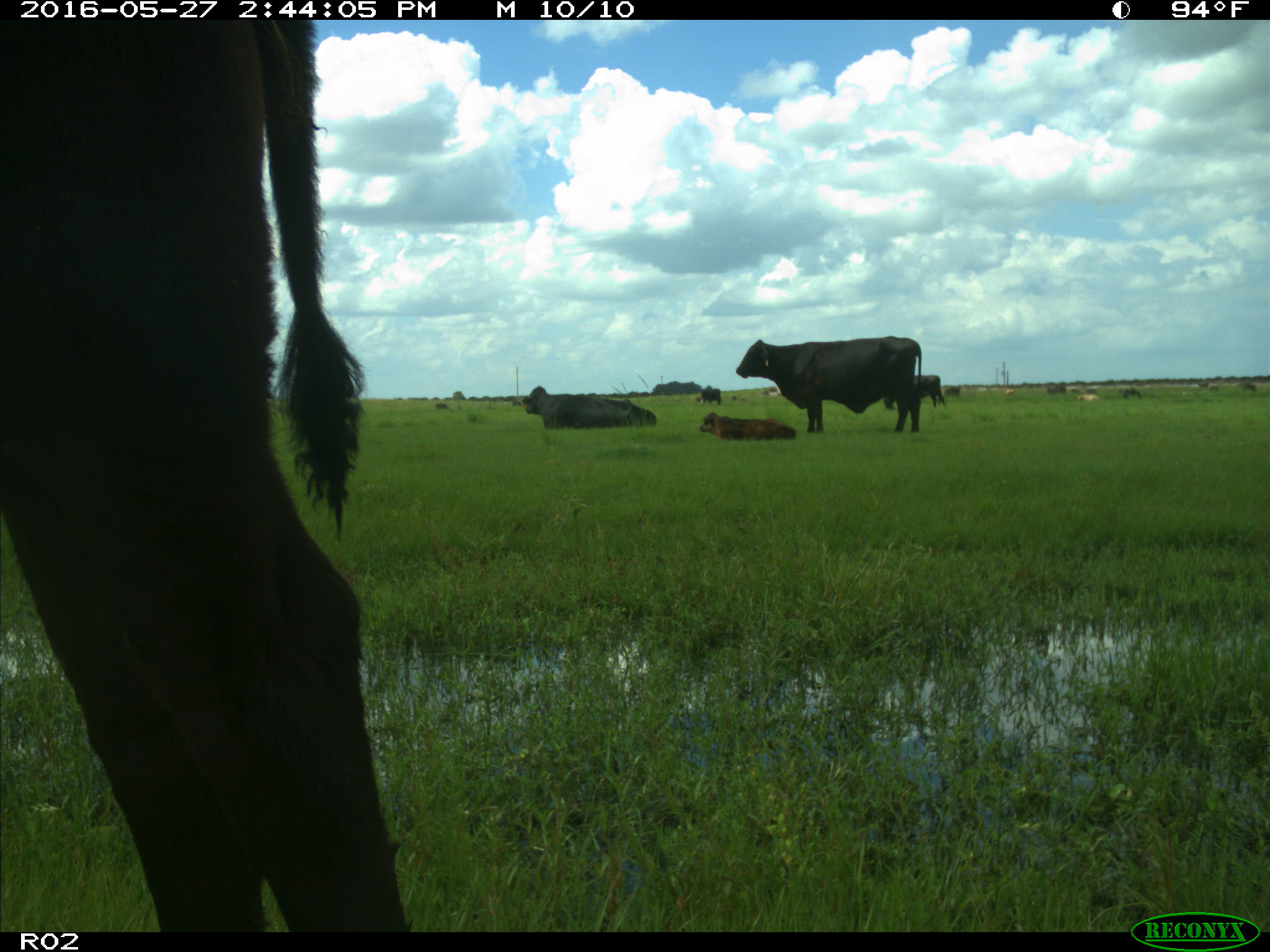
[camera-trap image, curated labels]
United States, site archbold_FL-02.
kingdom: Animalia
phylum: Chordata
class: Mammalia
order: Artiodactyla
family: Bovidae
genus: Bos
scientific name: Bos taurus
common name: domestic cow